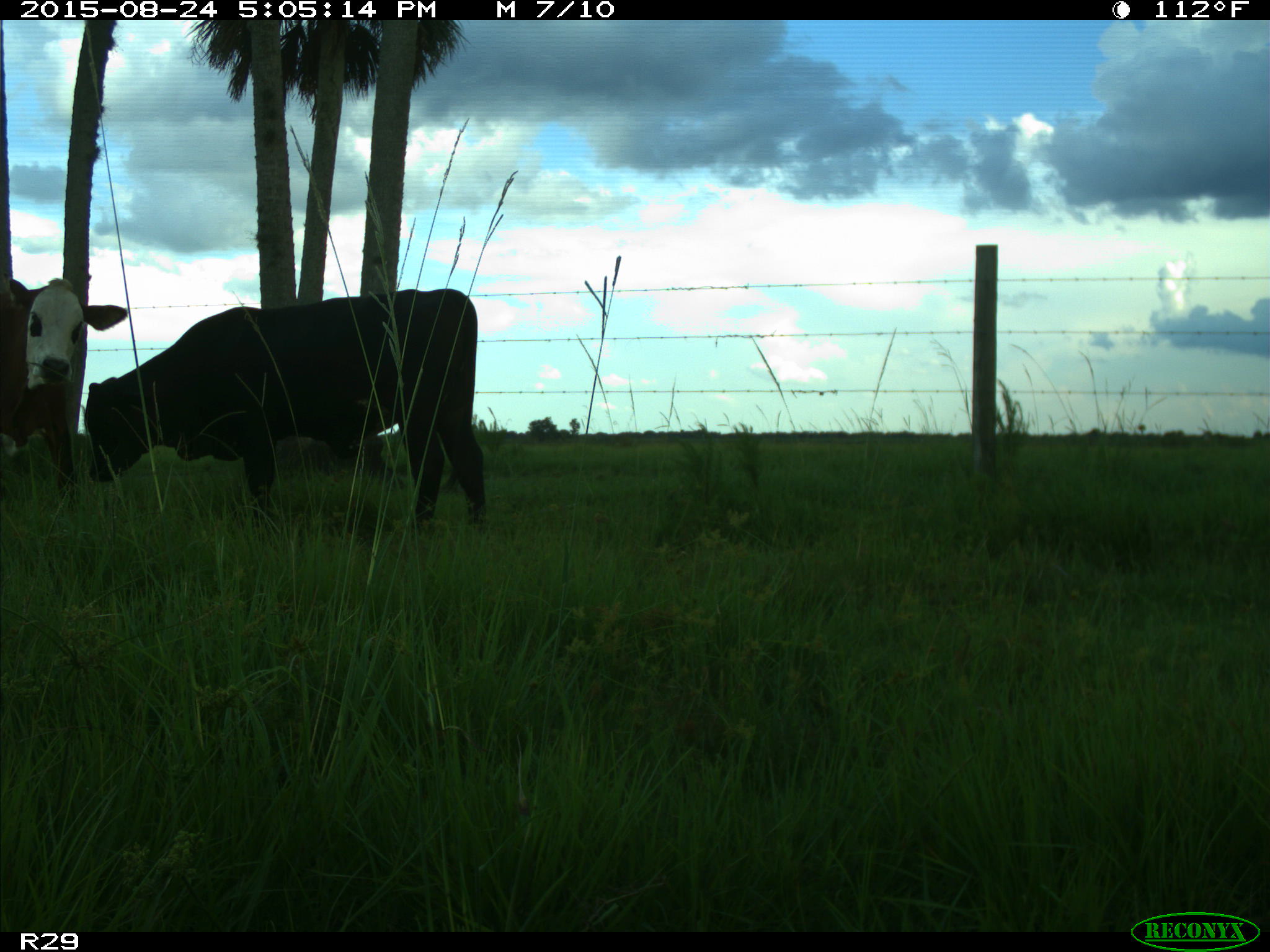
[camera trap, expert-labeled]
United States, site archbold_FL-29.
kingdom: Animalia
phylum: Chordata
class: Mammalia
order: Artiodactyla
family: Bovidae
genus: Bos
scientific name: Bos taurus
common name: domestic cow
Bos taurus (domestic cow).